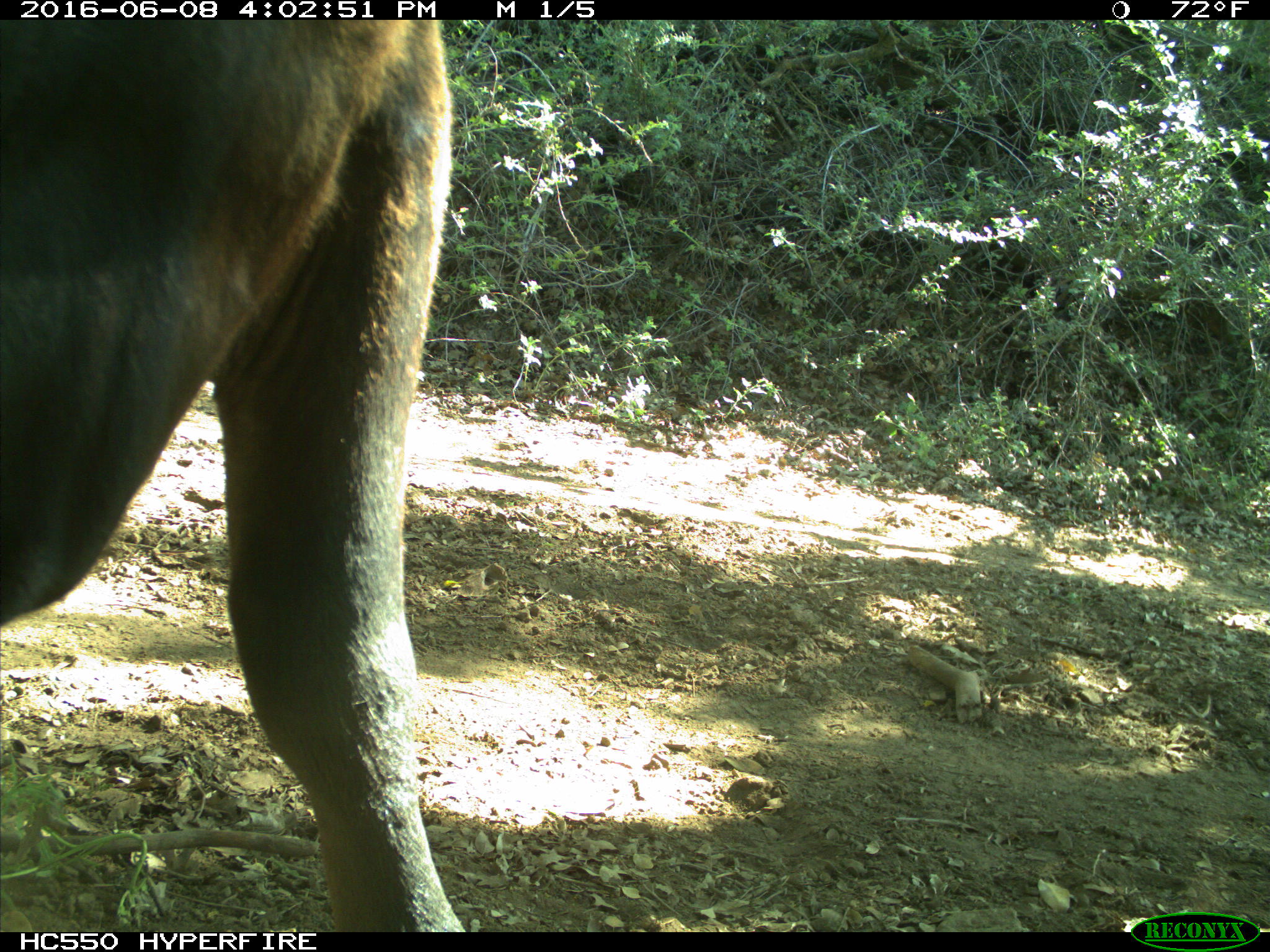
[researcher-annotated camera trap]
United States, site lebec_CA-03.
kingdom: Animalia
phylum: Chordata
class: Mammalia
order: Artiodactyla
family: Bovidae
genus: Bos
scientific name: Bos taurus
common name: domestic cow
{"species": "Bos taurus (domestic cow)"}